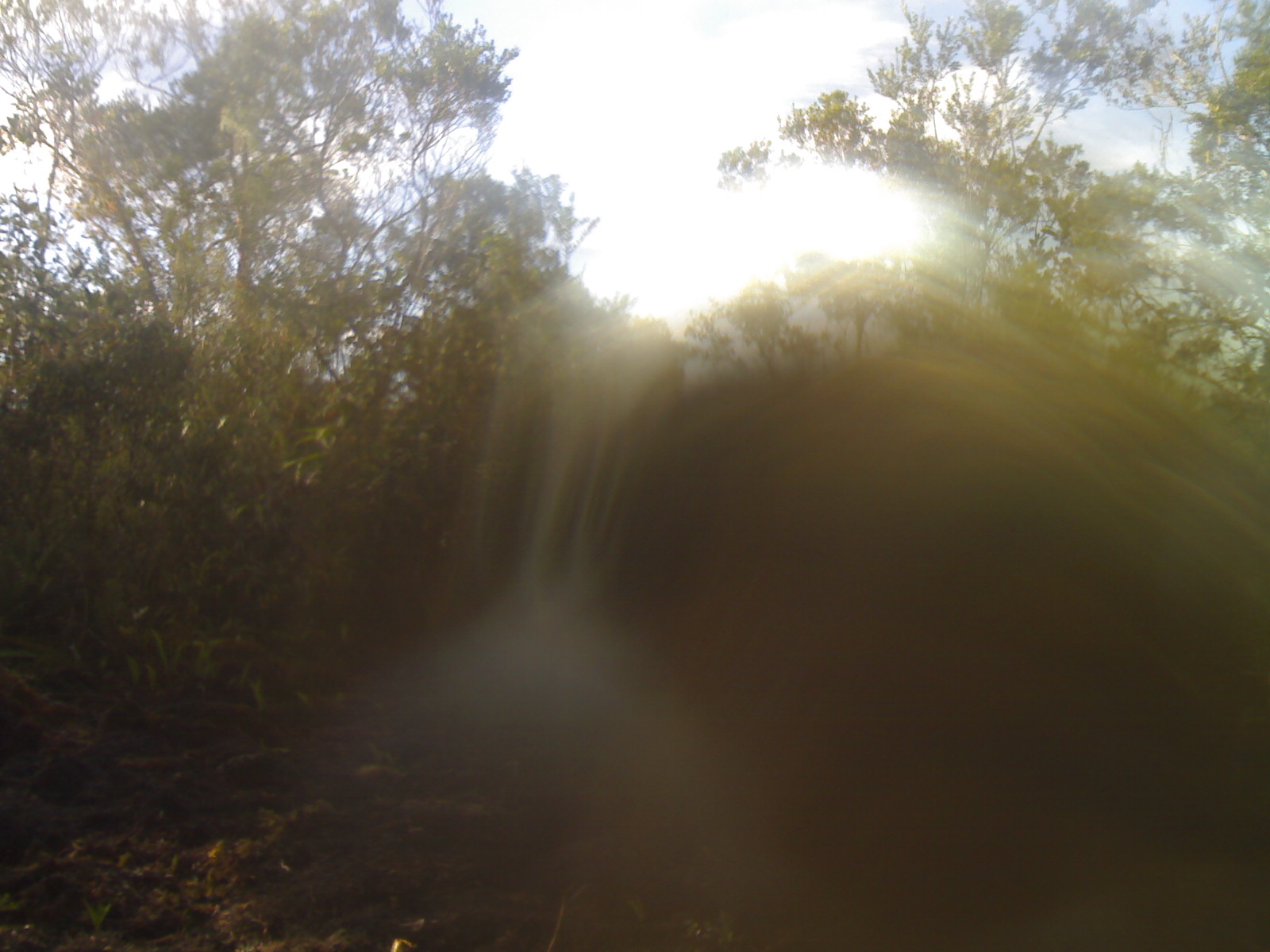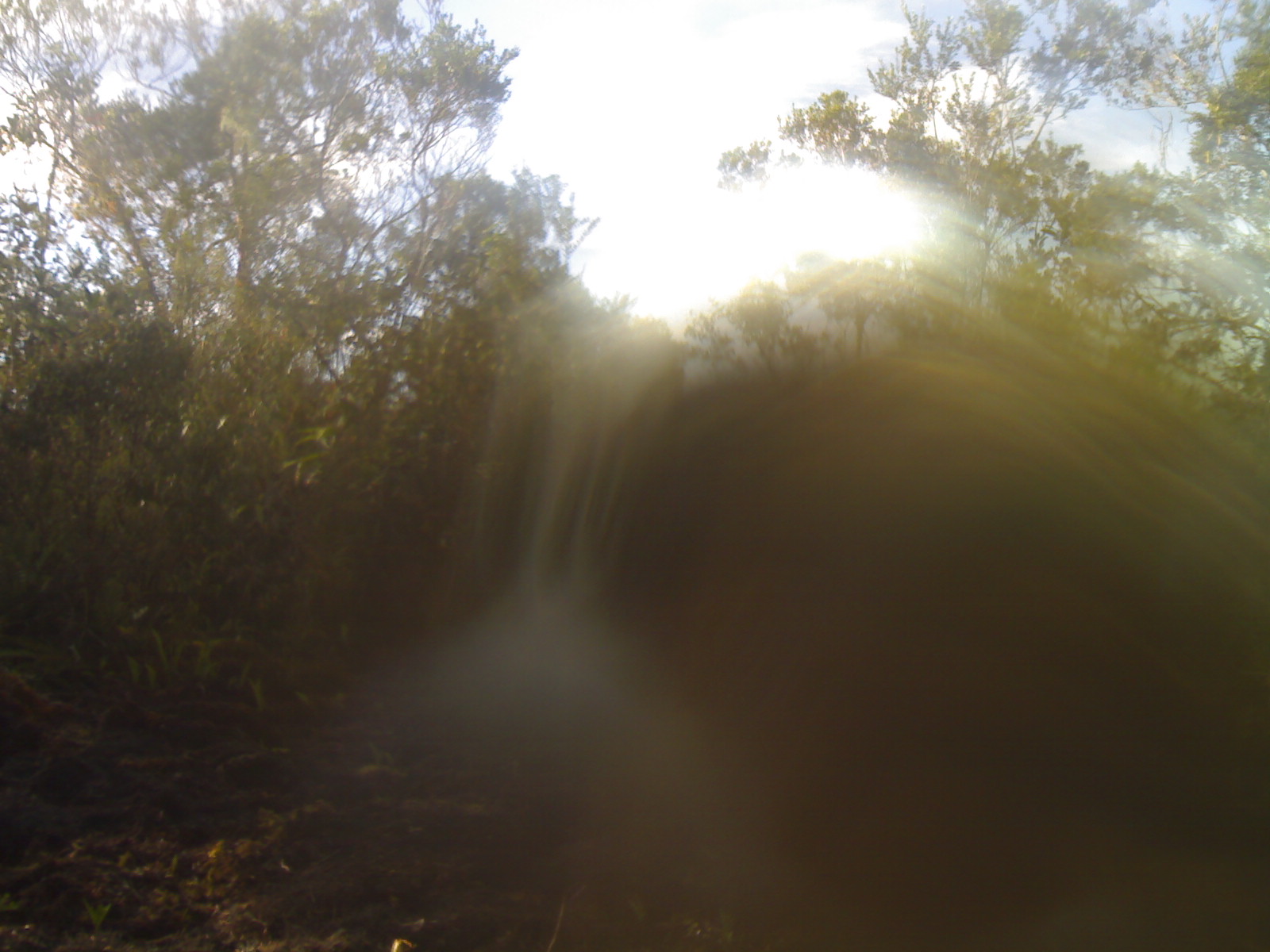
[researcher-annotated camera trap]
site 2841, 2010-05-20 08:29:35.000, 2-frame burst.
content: unidentified animal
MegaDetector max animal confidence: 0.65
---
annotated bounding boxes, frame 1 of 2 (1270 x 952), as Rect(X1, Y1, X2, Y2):
unidentifiable: Rect(373, 250, 1270, 952)